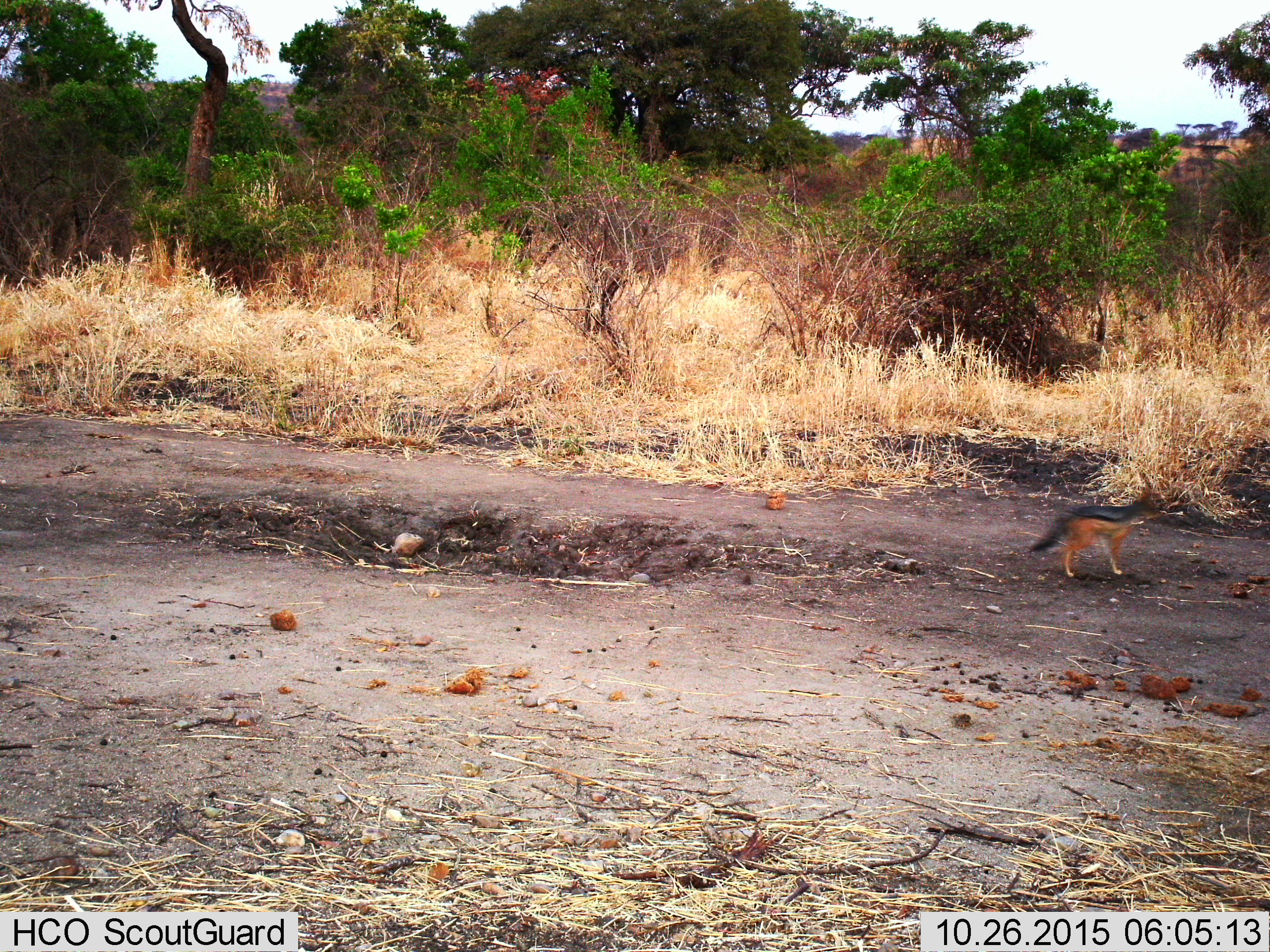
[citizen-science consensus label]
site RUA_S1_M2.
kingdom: Animalia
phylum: Chordata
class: Mammalia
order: Carnivora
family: Canidae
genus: Lupulella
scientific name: Lupulella mesomelas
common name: black-backed jackal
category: jackalblackbacked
Jackalblackbacked (black-backed jackal) (Lupulella mesomelas), count 1. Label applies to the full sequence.